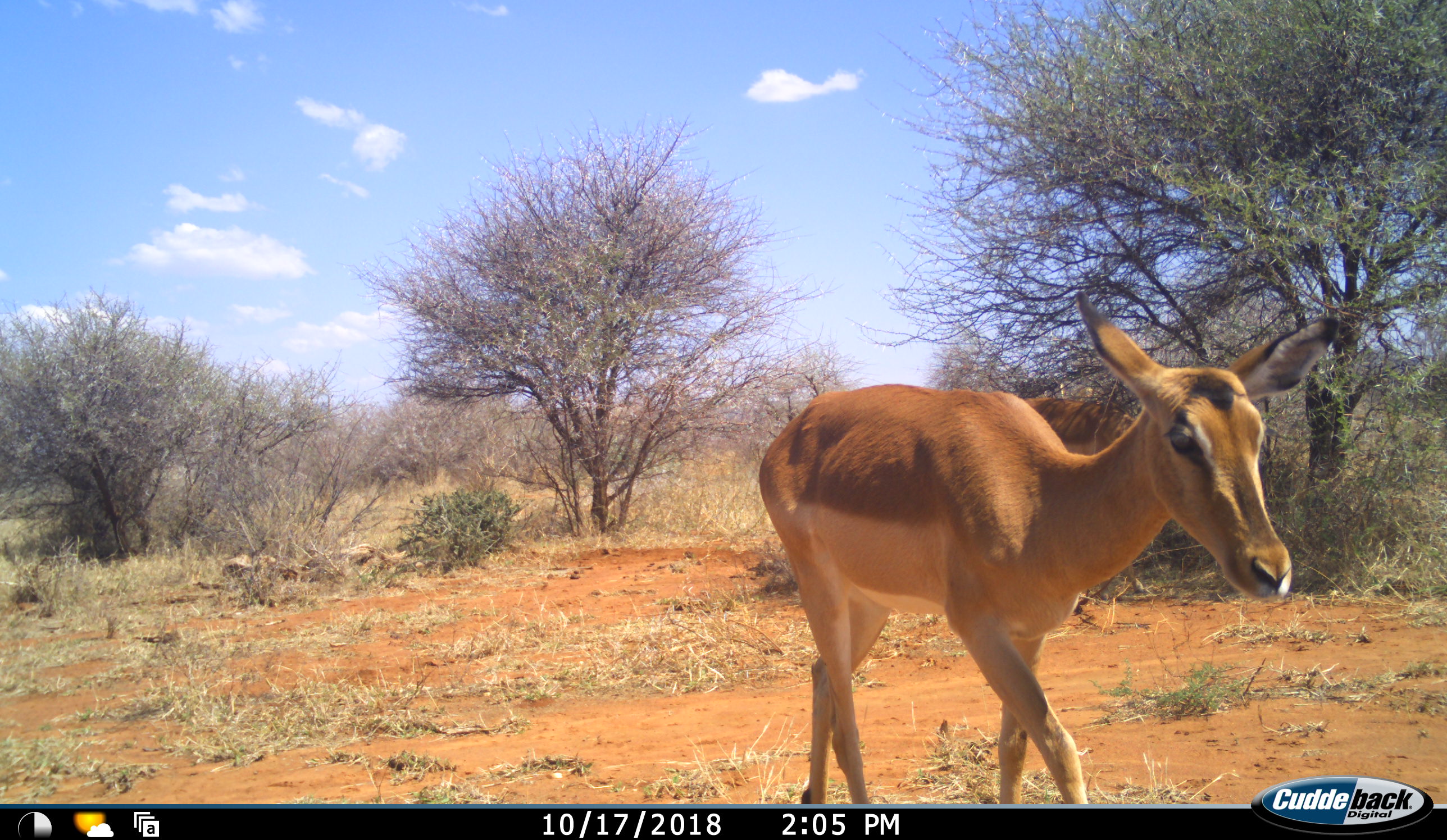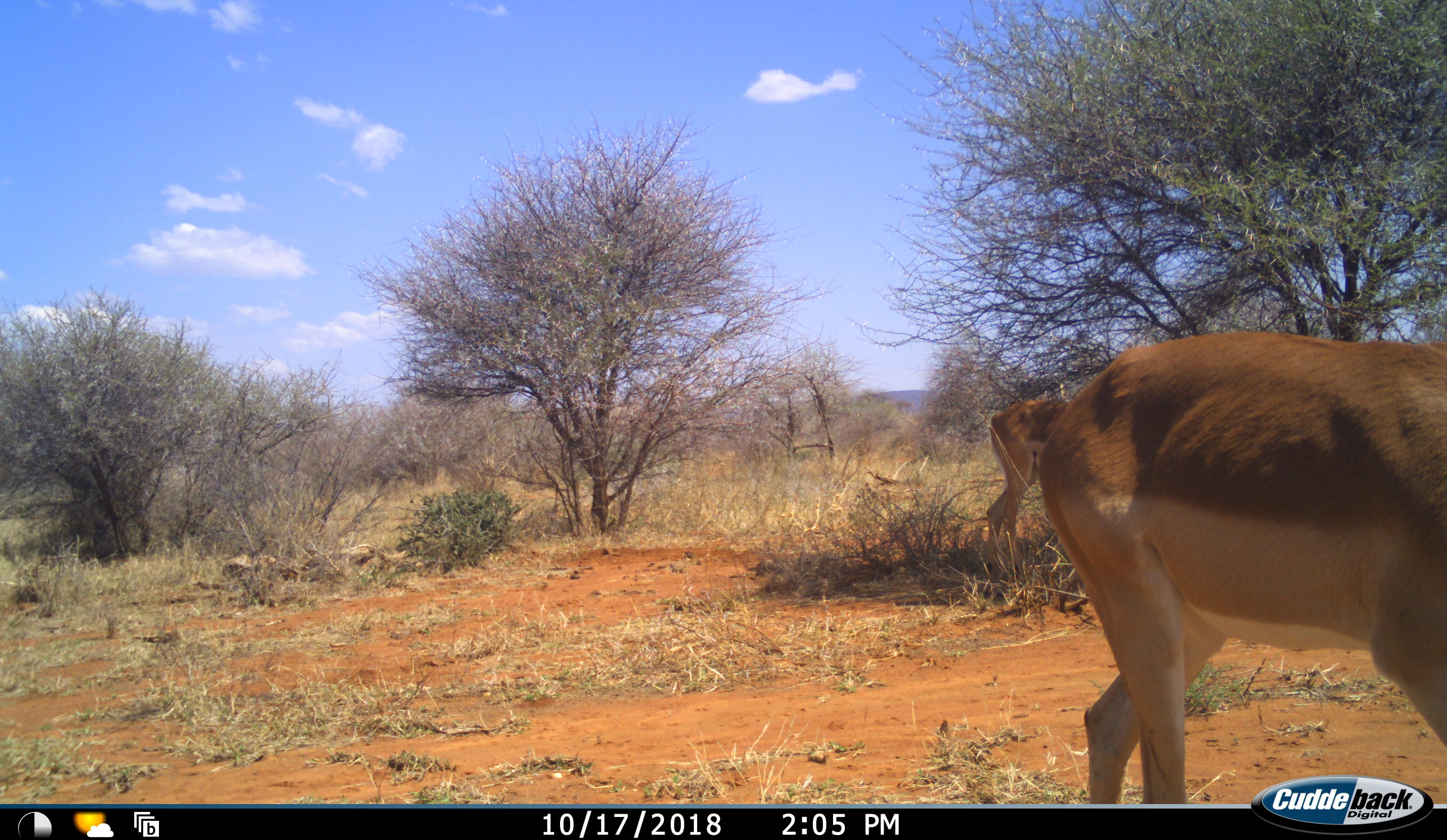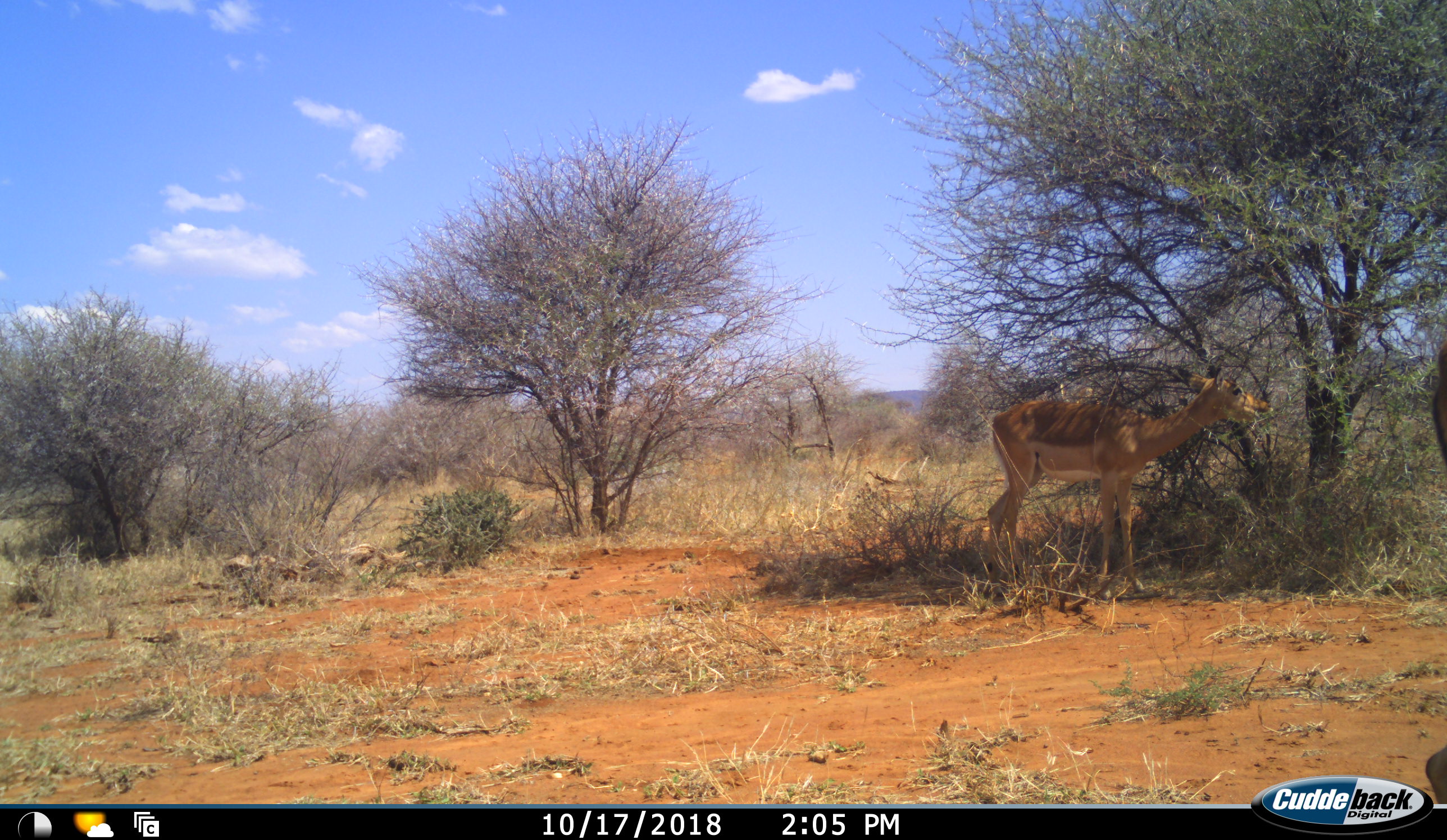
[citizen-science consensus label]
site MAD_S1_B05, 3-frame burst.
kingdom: Animalia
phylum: Chordata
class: Mammalia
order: Artiodactyla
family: Bovidae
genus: Aepyceros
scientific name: Aepyceros melampus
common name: impala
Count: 2.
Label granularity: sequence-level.